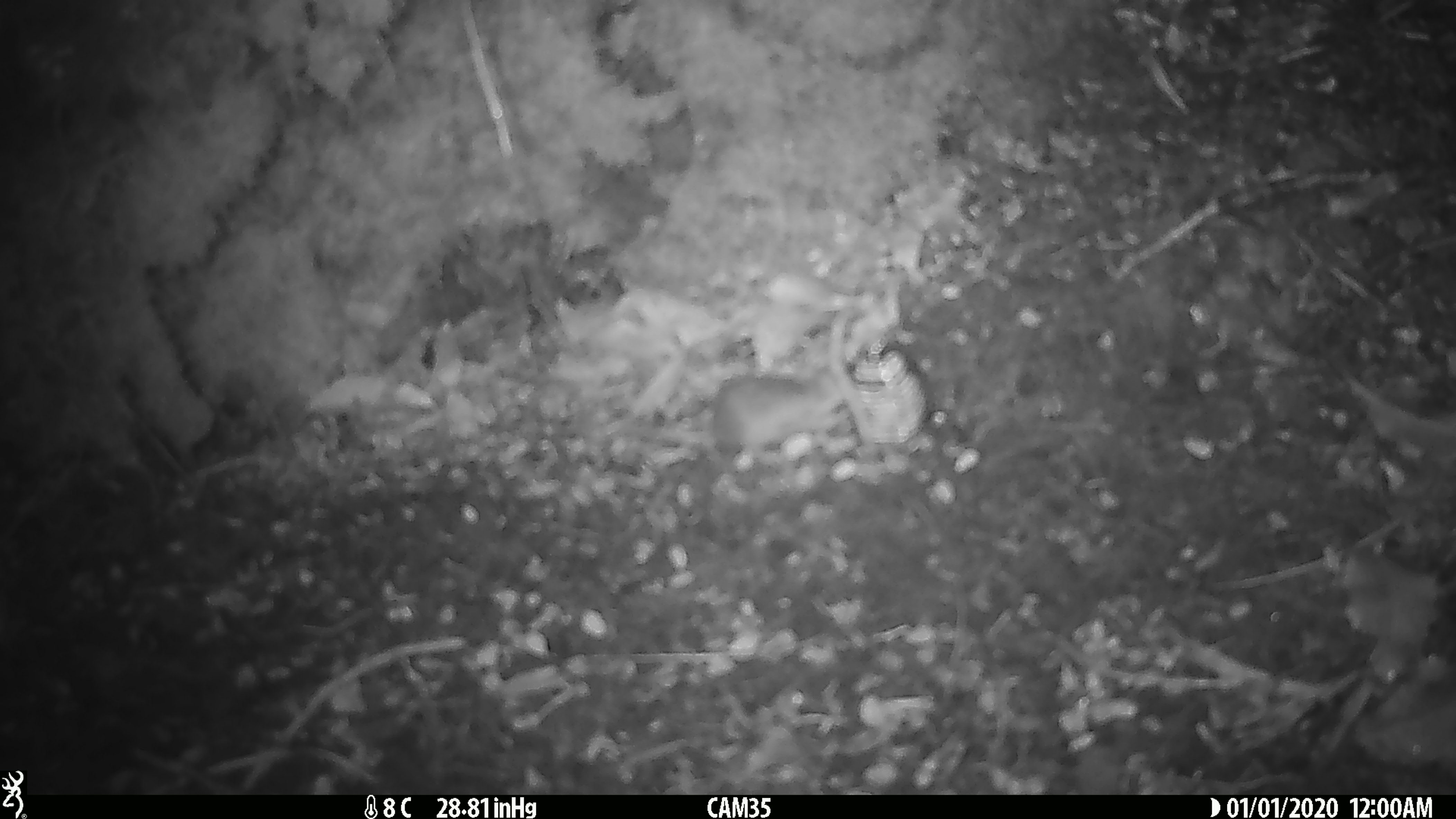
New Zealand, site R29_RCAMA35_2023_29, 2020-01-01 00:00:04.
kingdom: Animalia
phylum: Chordata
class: Mammalia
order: Rodentia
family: Muridae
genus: Mus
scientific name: Mus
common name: mouse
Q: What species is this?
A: Mouse (Mus).